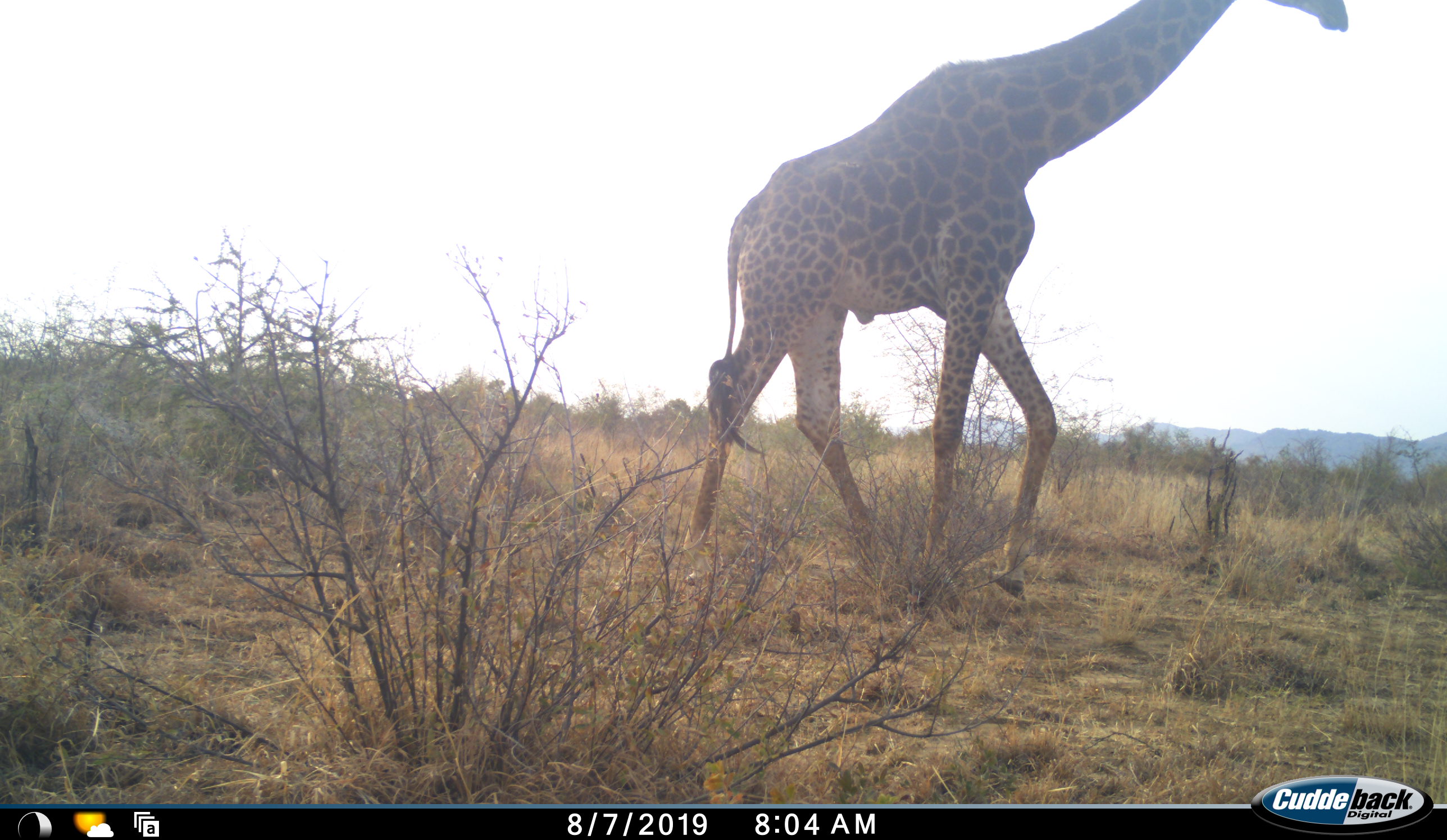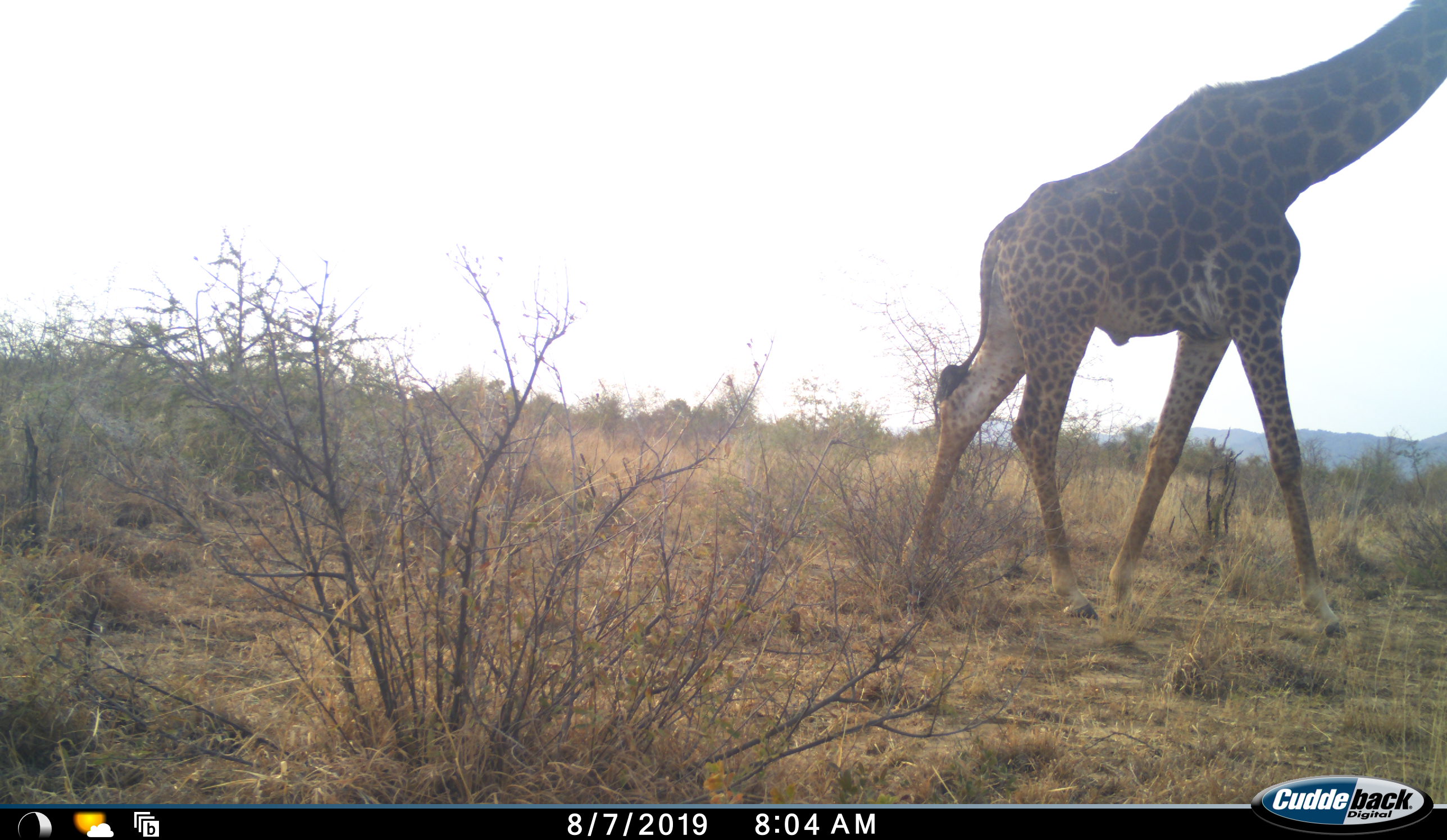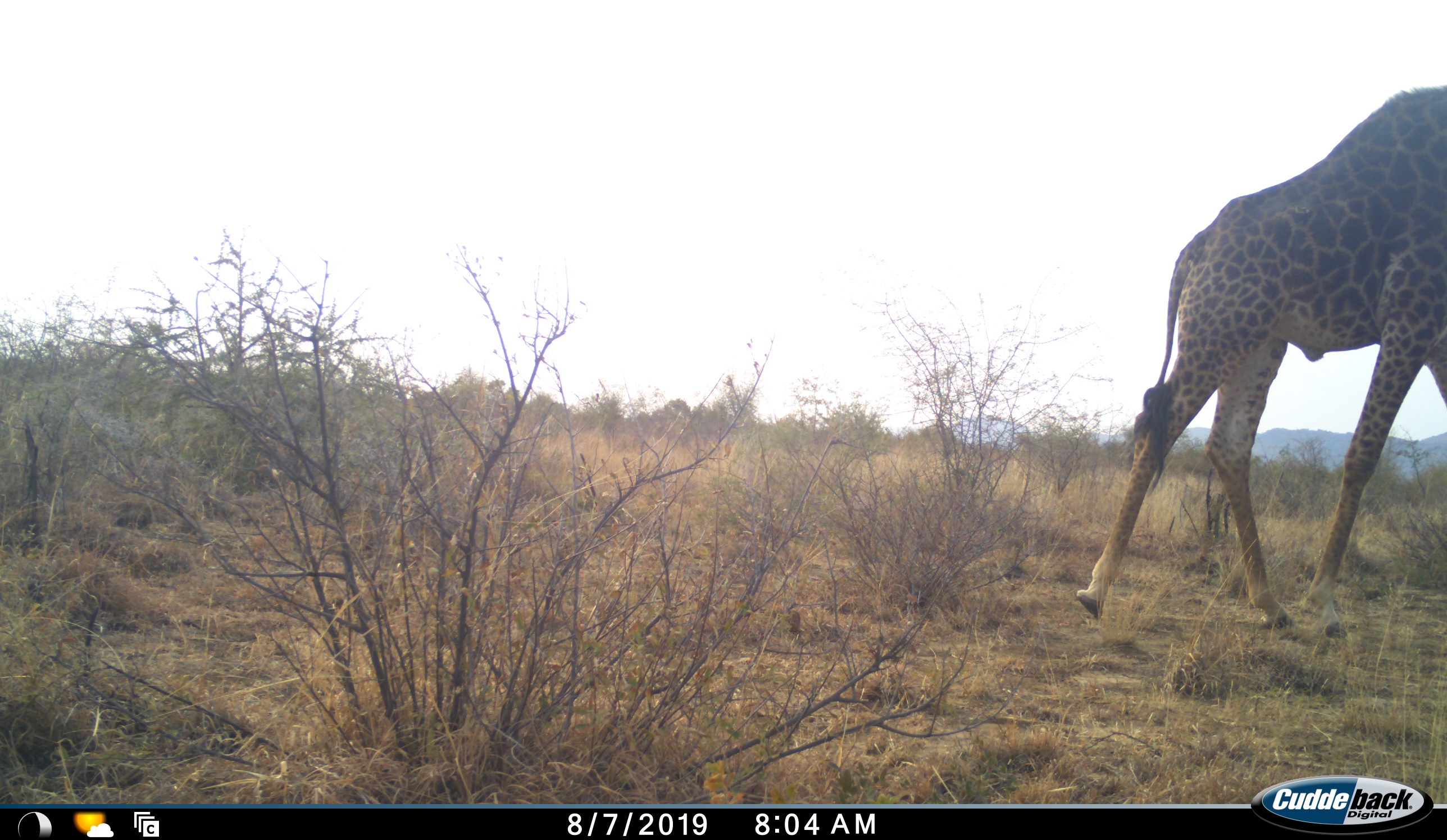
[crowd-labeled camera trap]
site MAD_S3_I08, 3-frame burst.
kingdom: Animalia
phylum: Chordata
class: Mammalia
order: Artiodactyla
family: Giraffidae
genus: Giraffa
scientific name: Giraffa camelopardalis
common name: giraffe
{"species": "giraffe (Giraffa camelopardalis)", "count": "1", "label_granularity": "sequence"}